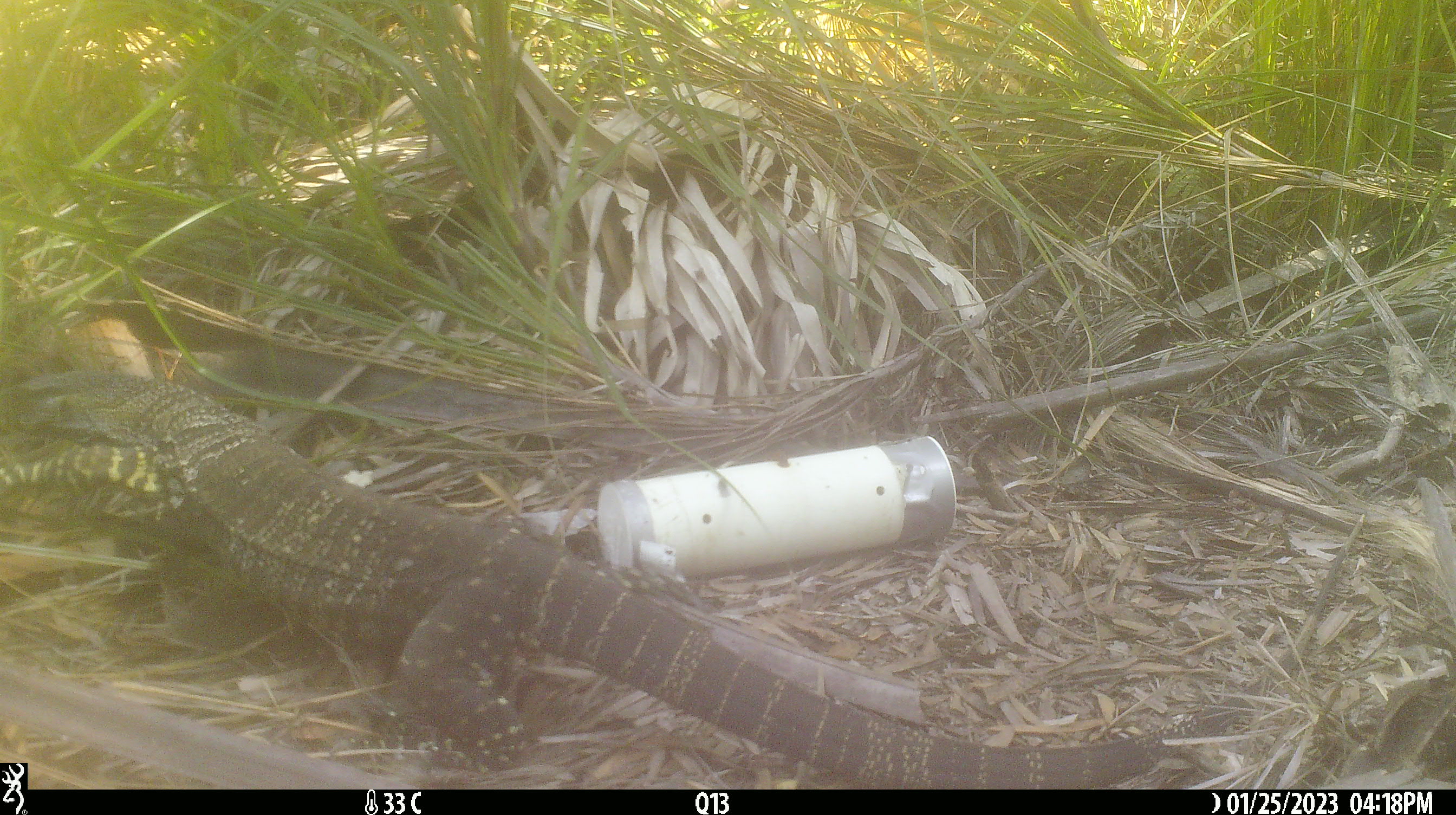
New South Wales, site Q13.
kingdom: Animalia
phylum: Chordata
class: Reptilia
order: Squamata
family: Varanidae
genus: Varanus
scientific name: Varanus varius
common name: lace monitor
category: goanna